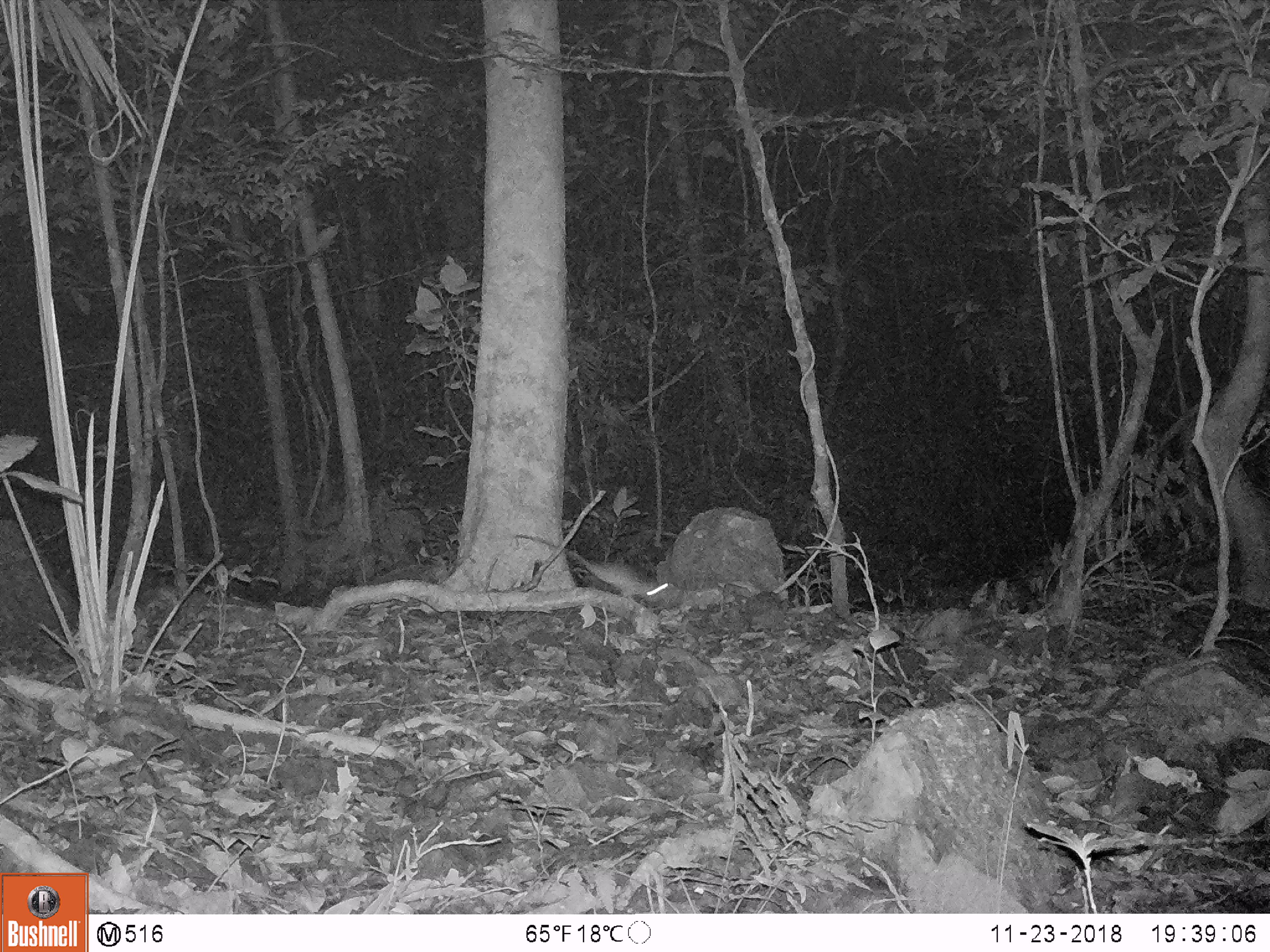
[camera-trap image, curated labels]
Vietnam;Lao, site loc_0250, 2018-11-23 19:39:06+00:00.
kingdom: Animalia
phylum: Chordata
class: Aves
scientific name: Aves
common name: bird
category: unidentified bird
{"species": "unidentified bird (bird) (Aves)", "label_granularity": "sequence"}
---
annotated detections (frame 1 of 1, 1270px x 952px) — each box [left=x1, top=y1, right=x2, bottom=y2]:
unidentified bird: [left=516, top=532, right=682, bottom=607]